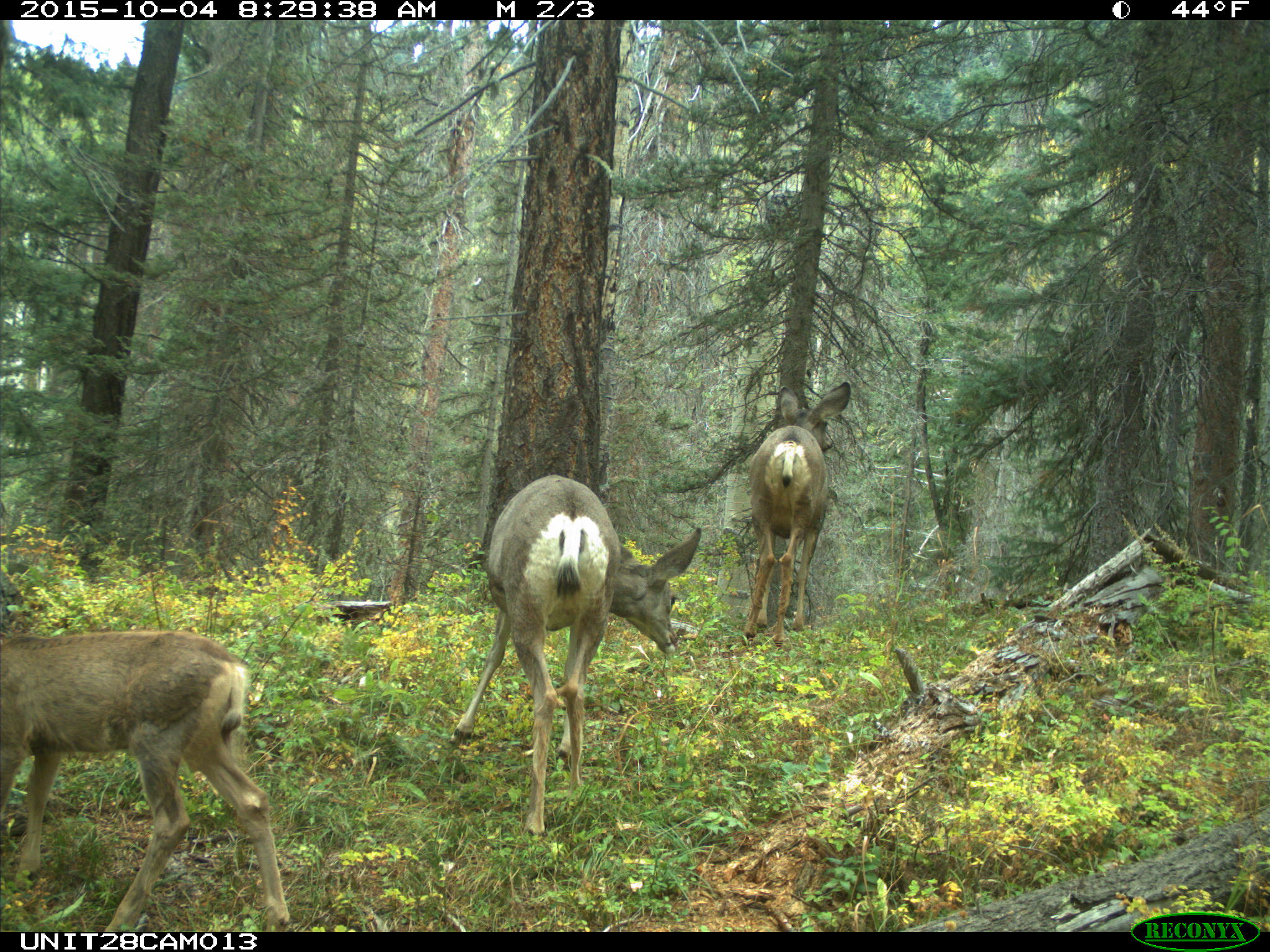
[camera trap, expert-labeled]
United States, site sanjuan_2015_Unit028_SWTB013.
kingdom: Animalia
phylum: Chordata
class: Mammalia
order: Artiodactyla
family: Cervidae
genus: Odocoileus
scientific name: Odocoileus hemionus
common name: mule deer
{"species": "Odocoileus hemionus (mule deer)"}